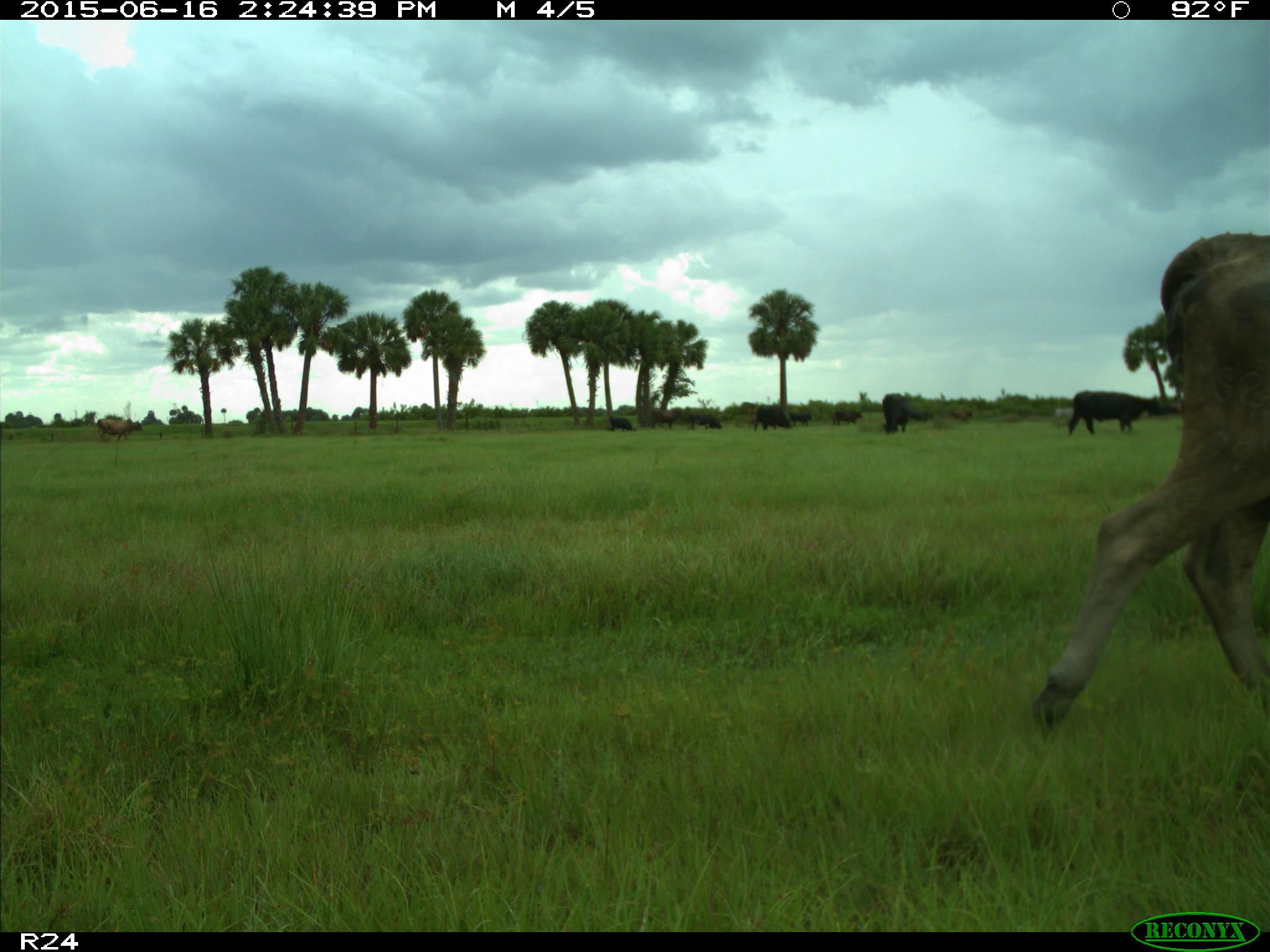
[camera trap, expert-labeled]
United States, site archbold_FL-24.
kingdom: Animalia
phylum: Chordata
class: Mammalia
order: Artiodactyla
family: Bovidae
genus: Bos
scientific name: Bos taurus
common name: domestic cow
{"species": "Bos taurus (domestic cow)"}